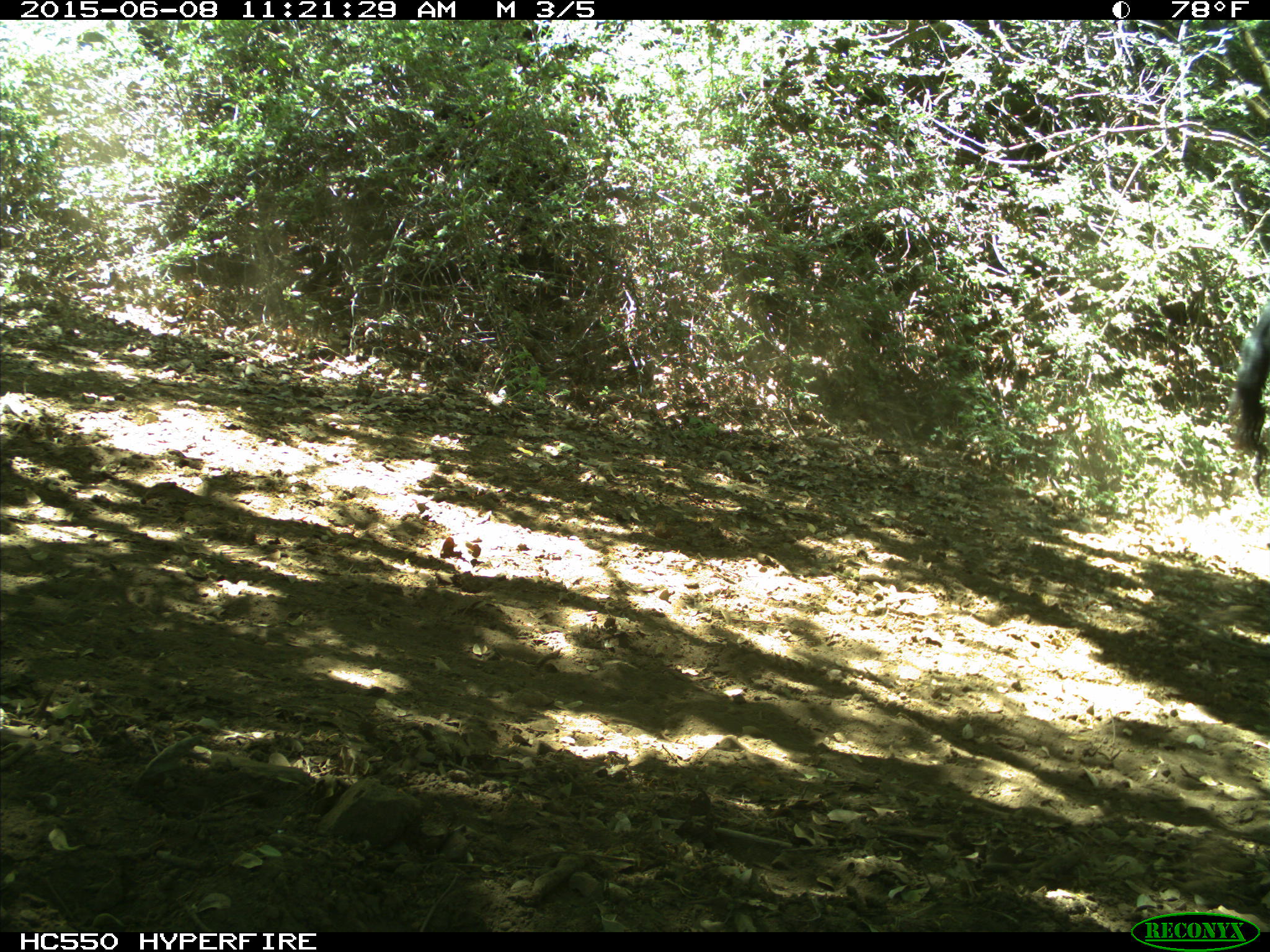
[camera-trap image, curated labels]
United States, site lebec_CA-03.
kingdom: Animalia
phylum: Chordata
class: Mammalia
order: Artiodactyla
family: Bovidae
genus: Bos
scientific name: Bos taurus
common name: domestic cow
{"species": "Bos taurus (domestic cow)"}